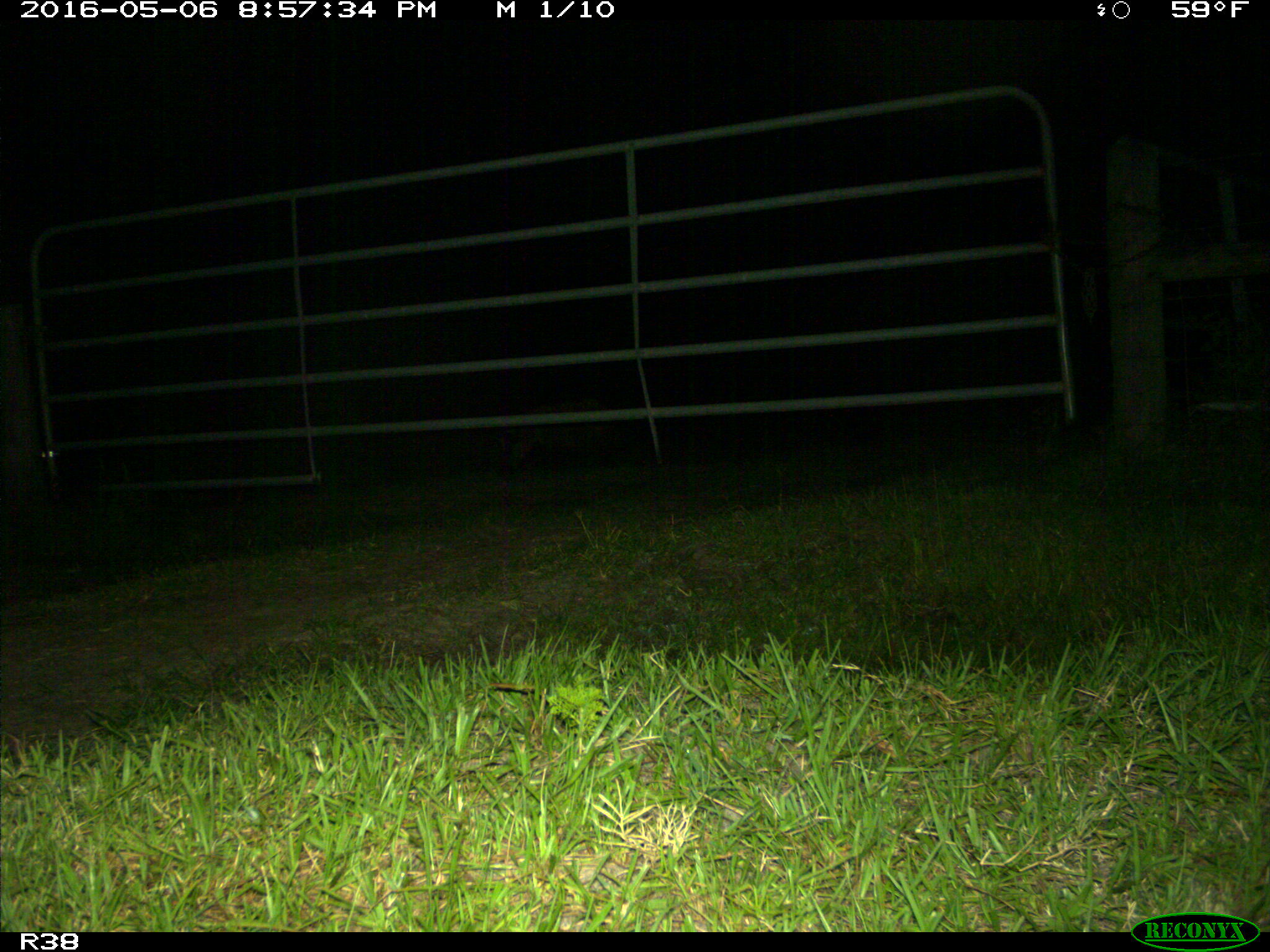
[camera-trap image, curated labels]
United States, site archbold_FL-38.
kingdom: Animalia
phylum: Chordata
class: Mammalia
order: Artiodactyla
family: Suidae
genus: Sus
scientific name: Sus scrofa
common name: wild boar